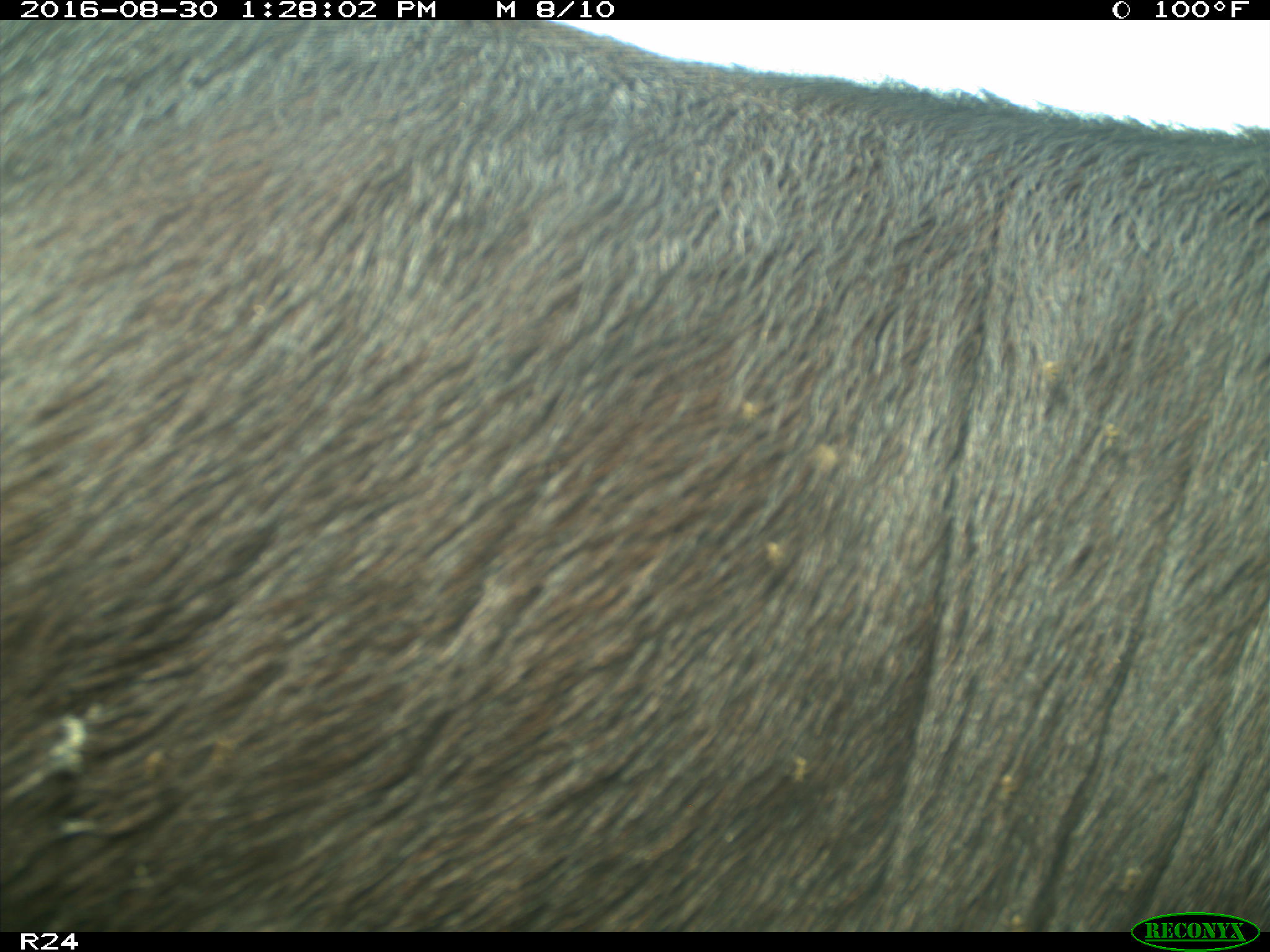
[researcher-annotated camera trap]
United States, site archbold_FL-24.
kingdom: Animalia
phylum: Chordata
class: Mammalia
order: Artiodactyla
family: Bovidae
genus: Bos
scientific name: Bos taurus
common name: domestic cow